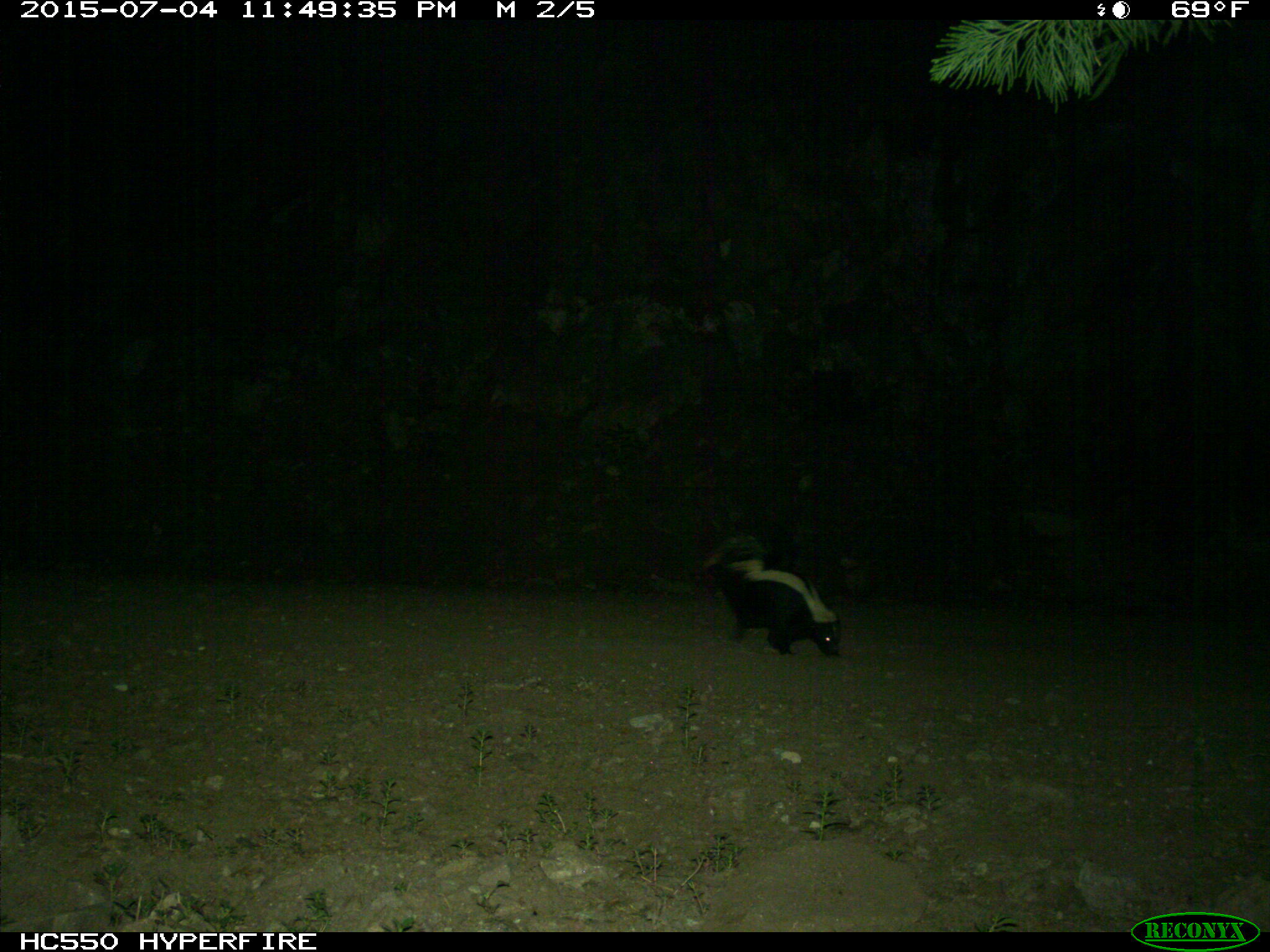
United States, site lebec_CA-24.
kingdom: Animalia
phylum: Chordata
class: Mammalia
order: Carnivora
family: Mephitidae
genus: Mephitis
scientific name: Mephitis mephitis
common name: striped skunk